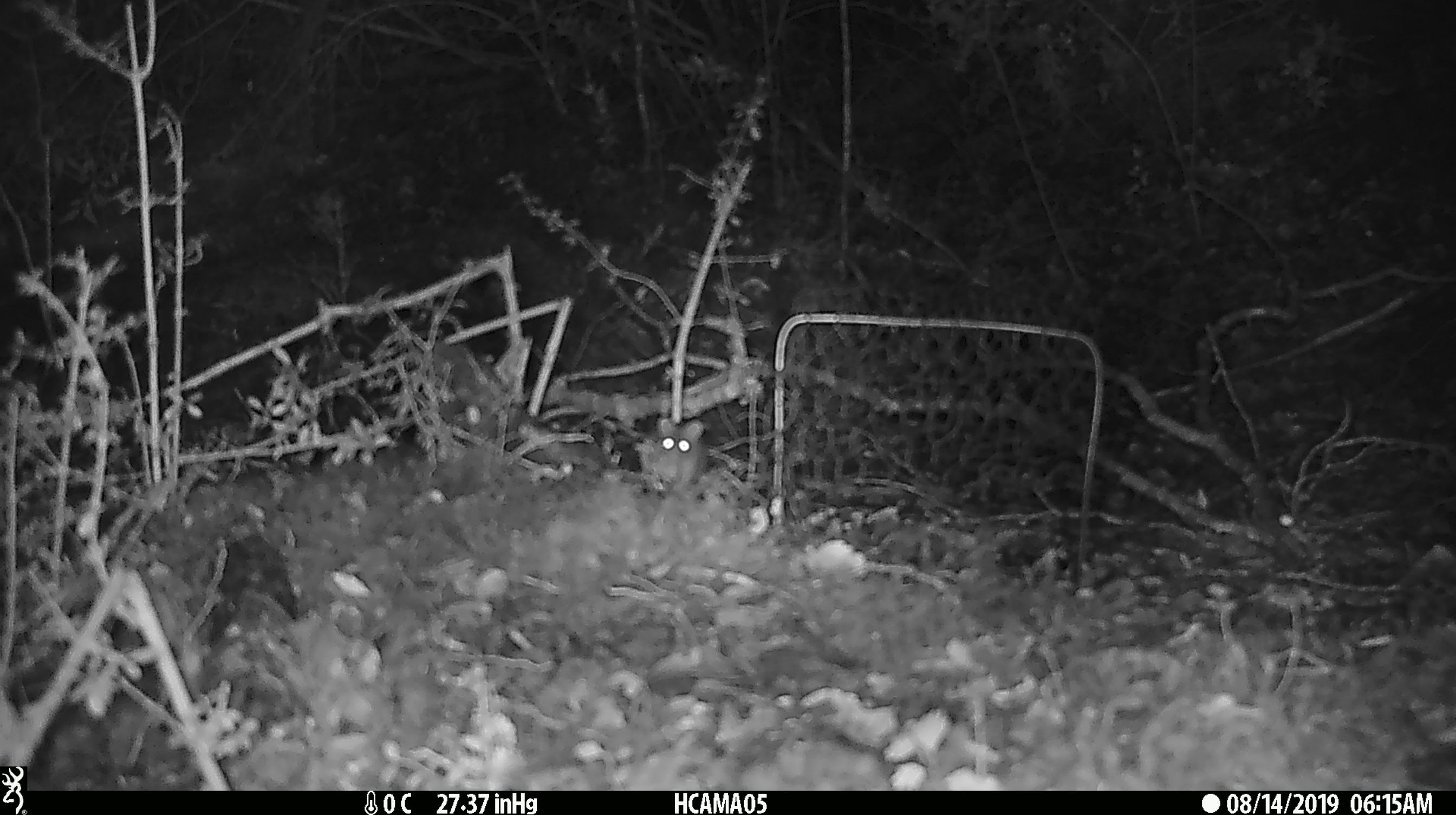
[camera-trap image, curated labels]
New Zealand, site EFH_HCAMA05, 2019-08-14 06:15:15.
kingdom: Animalia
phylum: Chordata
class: Mammalia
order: Rodentia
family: Muridae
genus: Mus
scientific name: Mus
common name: mouse